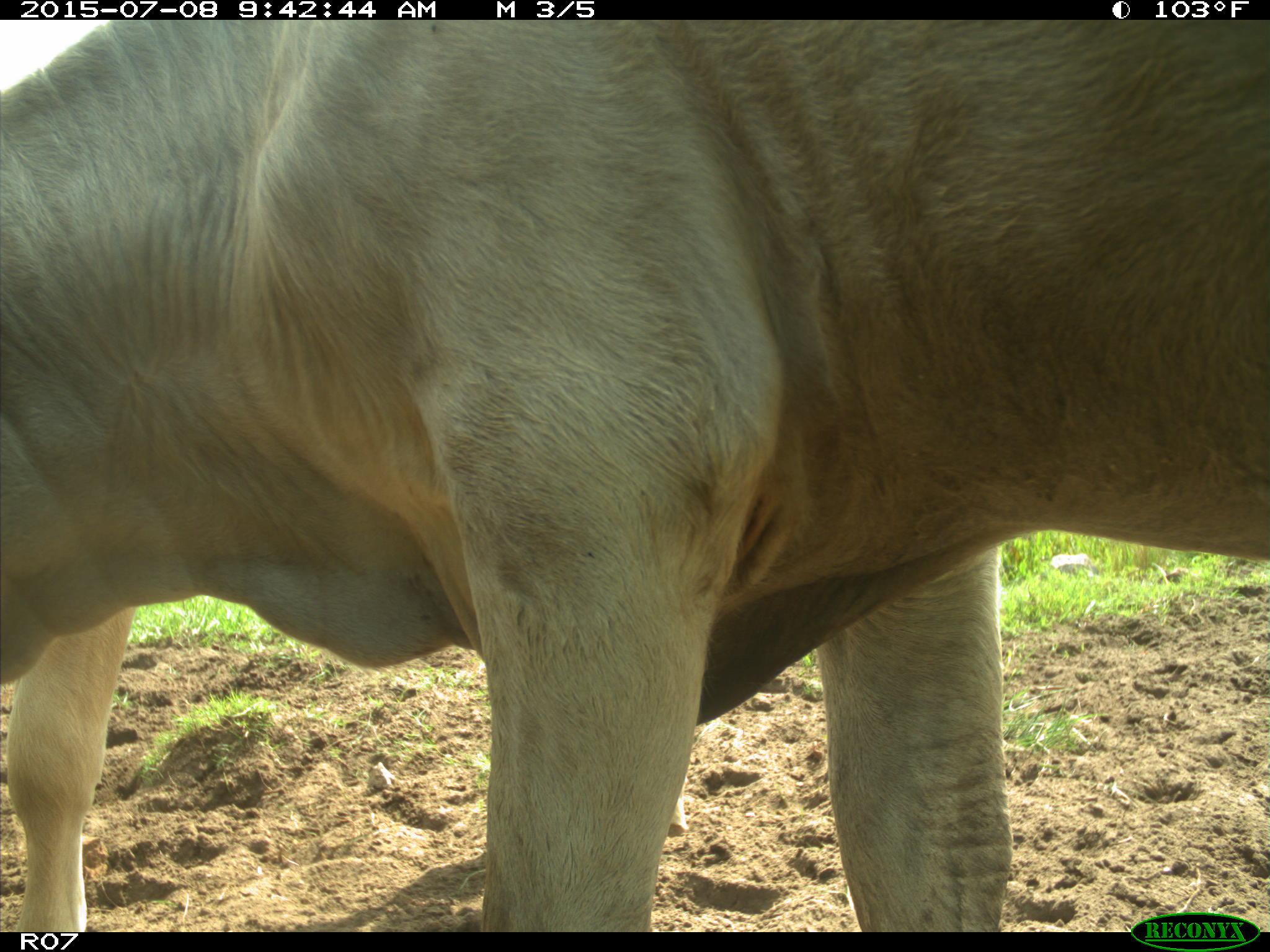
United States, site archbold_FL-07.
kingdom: Animalia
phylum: Chordata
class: Mammalia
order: Artiodactyla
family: Bovidae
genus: Bos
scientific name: Bos taurus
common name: domestic cow